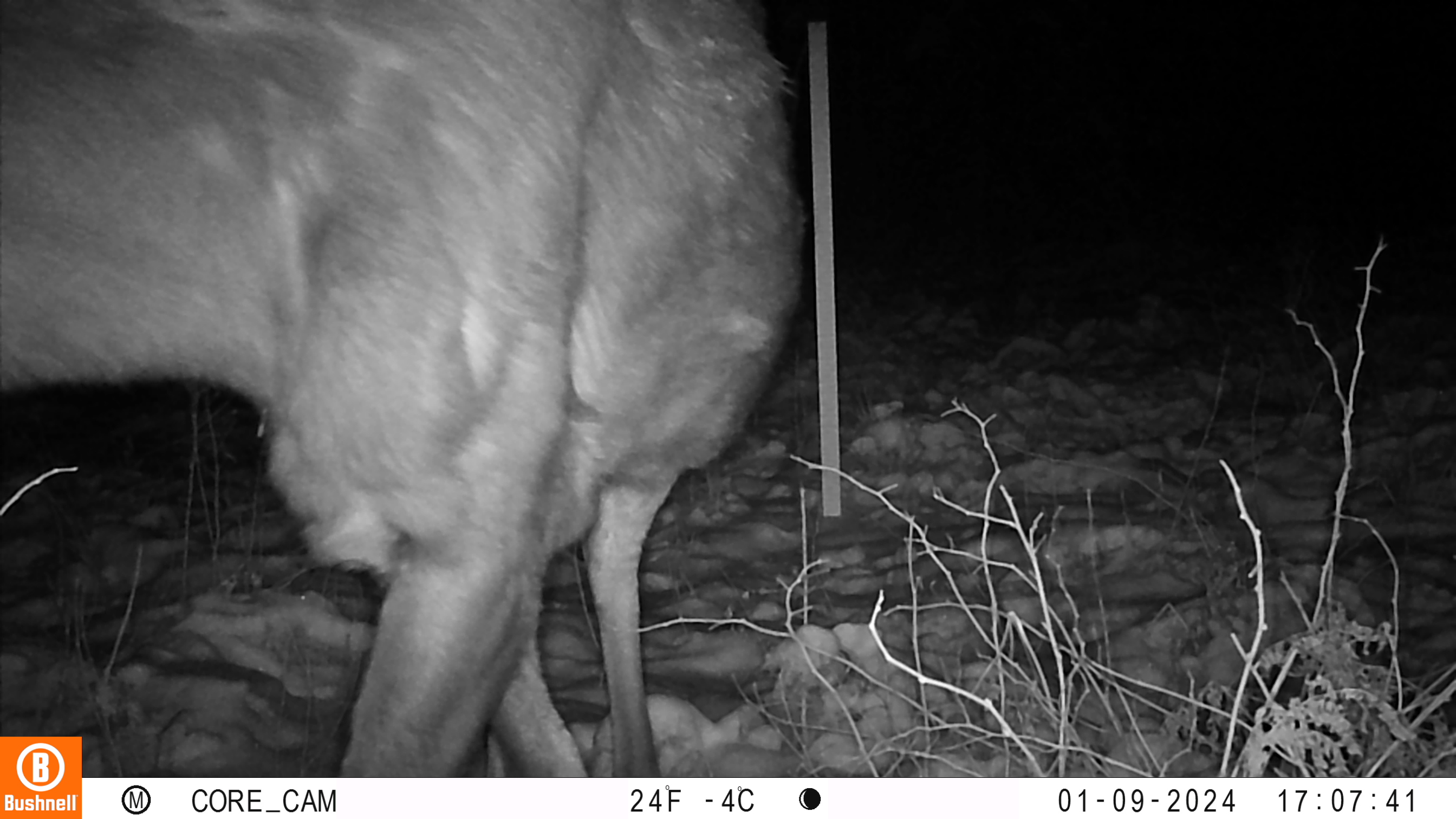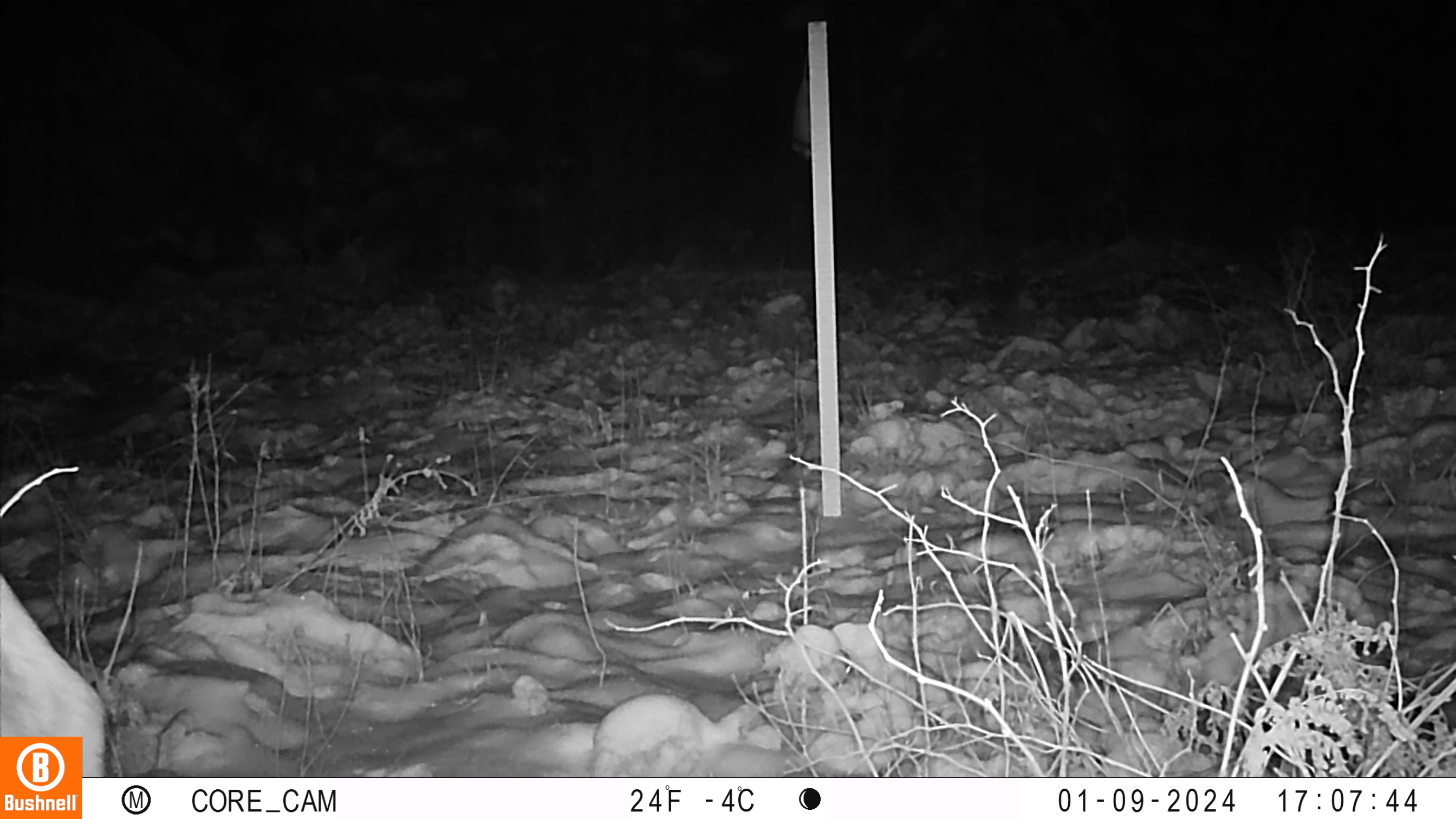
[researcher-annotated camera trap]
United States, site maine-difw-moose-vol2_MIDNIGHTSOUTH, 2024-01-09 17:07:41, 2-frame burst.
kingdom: Animalia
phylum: Chordata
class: Mammalia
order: Artiodactyla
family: Cervidae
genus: Alces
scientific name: Alces alces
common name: moose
Moose (Alces alces).